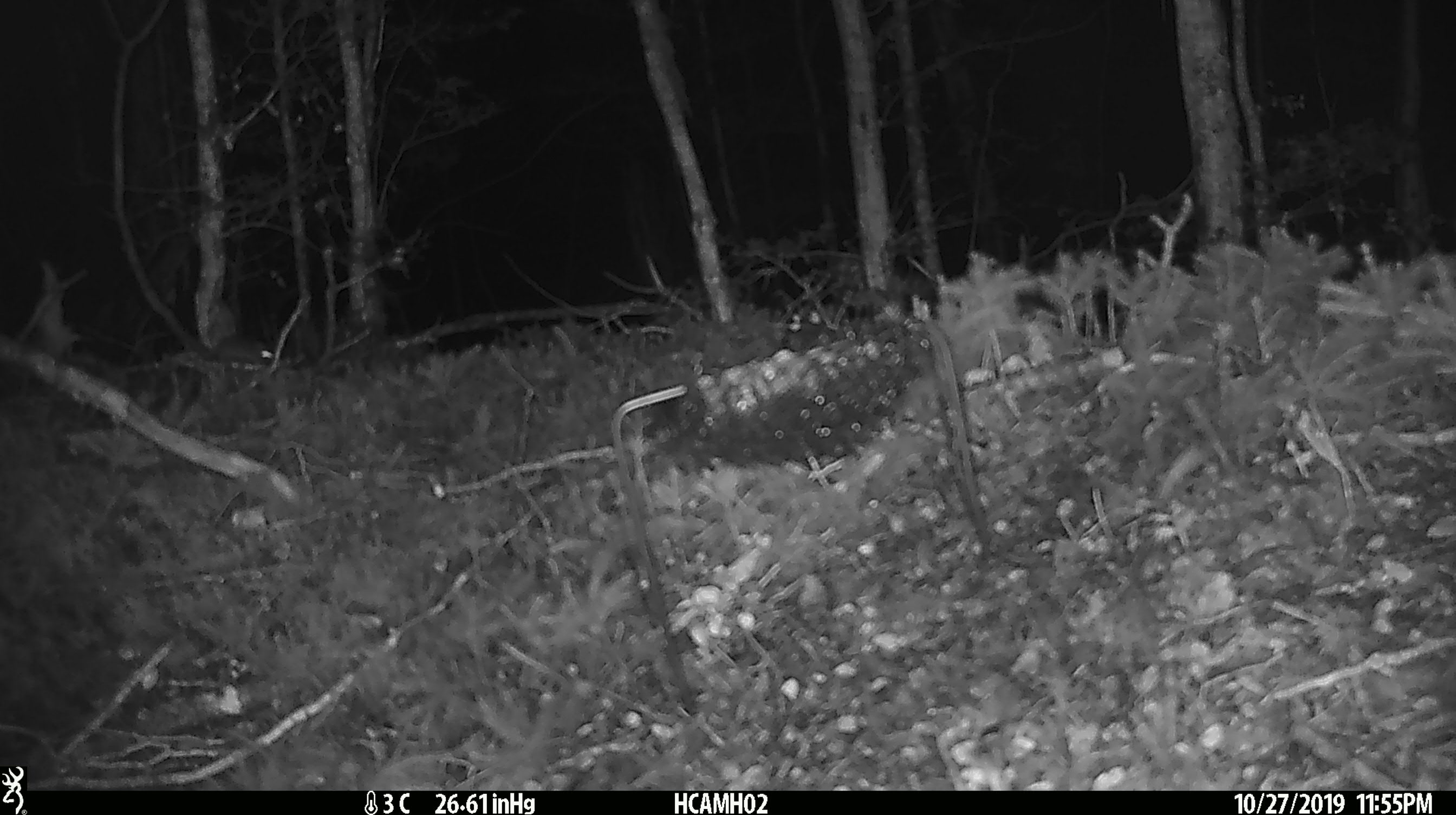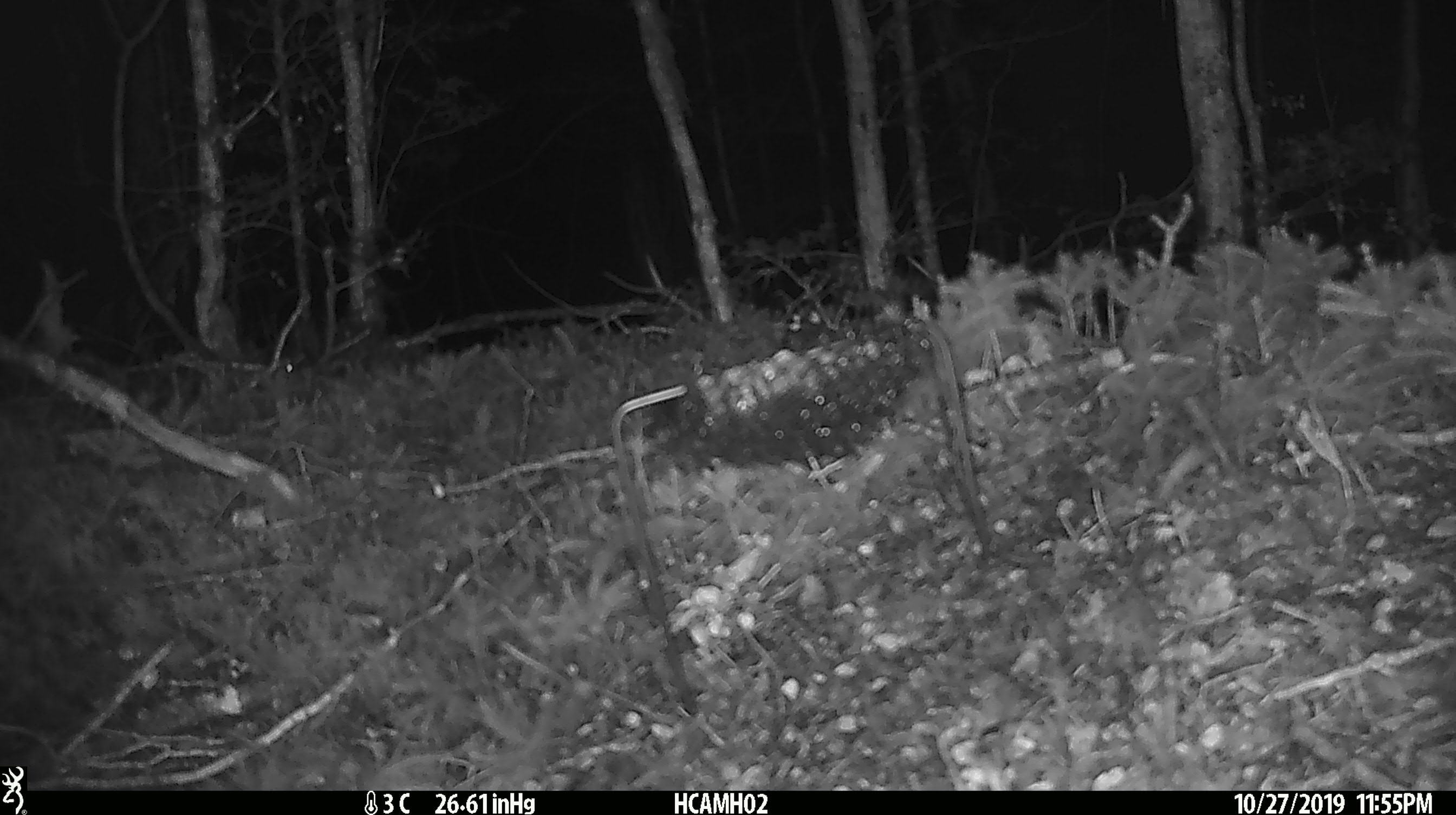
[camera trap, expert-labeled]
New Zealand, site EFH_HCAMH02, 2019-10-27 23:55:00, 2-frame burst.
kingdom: Animalia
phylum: Chordata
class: Mammalia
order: Rodentia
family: Muridae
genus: Mus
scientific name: Mus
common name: mouse